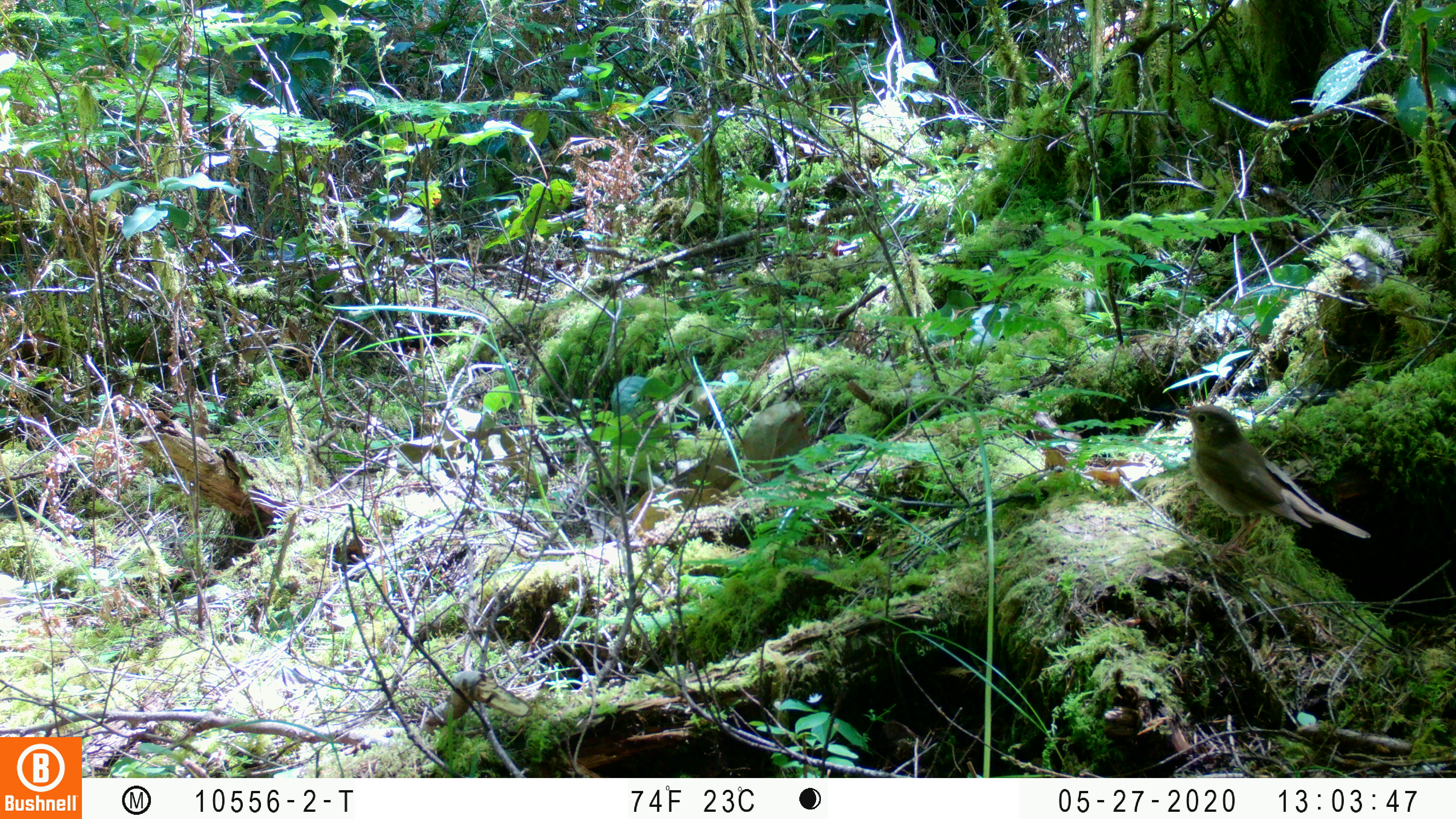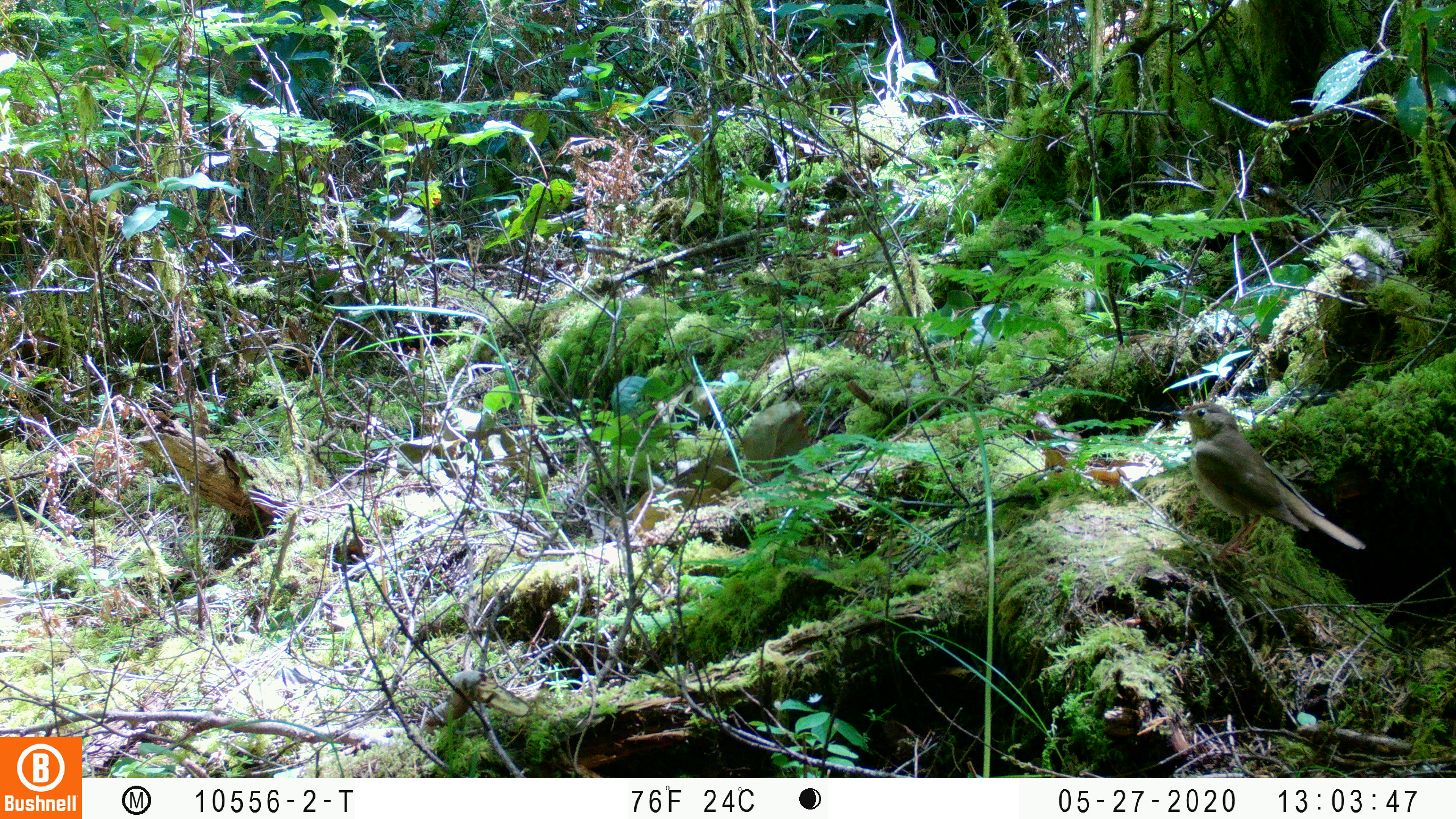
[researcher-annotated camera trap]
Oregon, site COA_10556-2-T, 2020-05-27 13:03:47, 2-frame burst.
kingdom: Animalia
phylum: Chordata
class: Aves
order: Passeriformes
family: Turdidae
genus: Catharus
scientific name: Catharus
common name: brown thrushes and nightingale-thrushes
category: catharus species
Catharus species (brown thrushes and nightingale-thrushes) (Catharus).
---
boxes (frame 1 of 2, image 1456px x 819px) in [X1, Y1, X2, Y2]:
catharus species: [1177, 403, 1370, 548]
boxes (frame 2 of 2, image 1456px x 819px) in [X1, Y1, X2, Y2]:
catharus species: [1171, 402, 1364, 554]